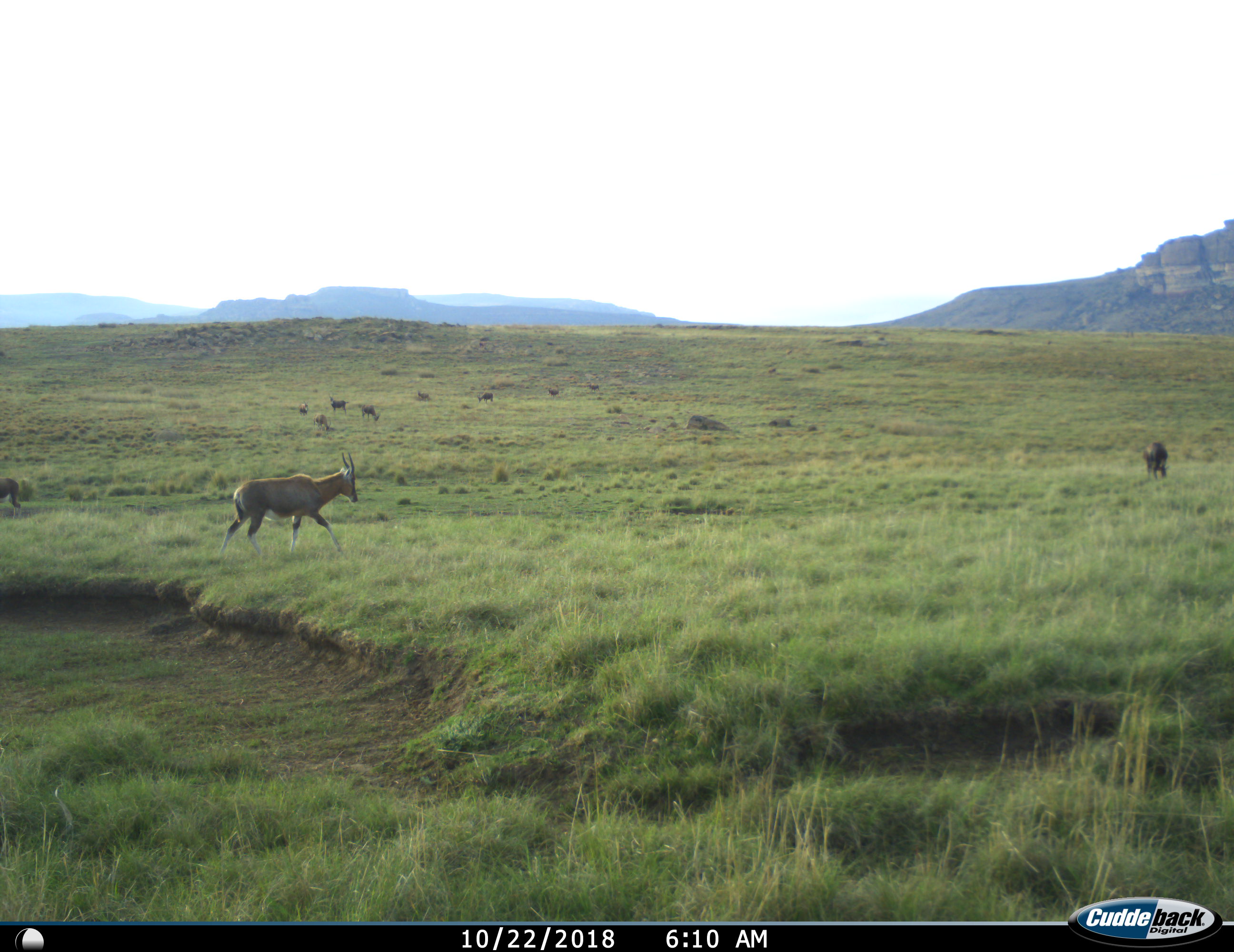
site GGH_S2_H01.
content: unidentified animal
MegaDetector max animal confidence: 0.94